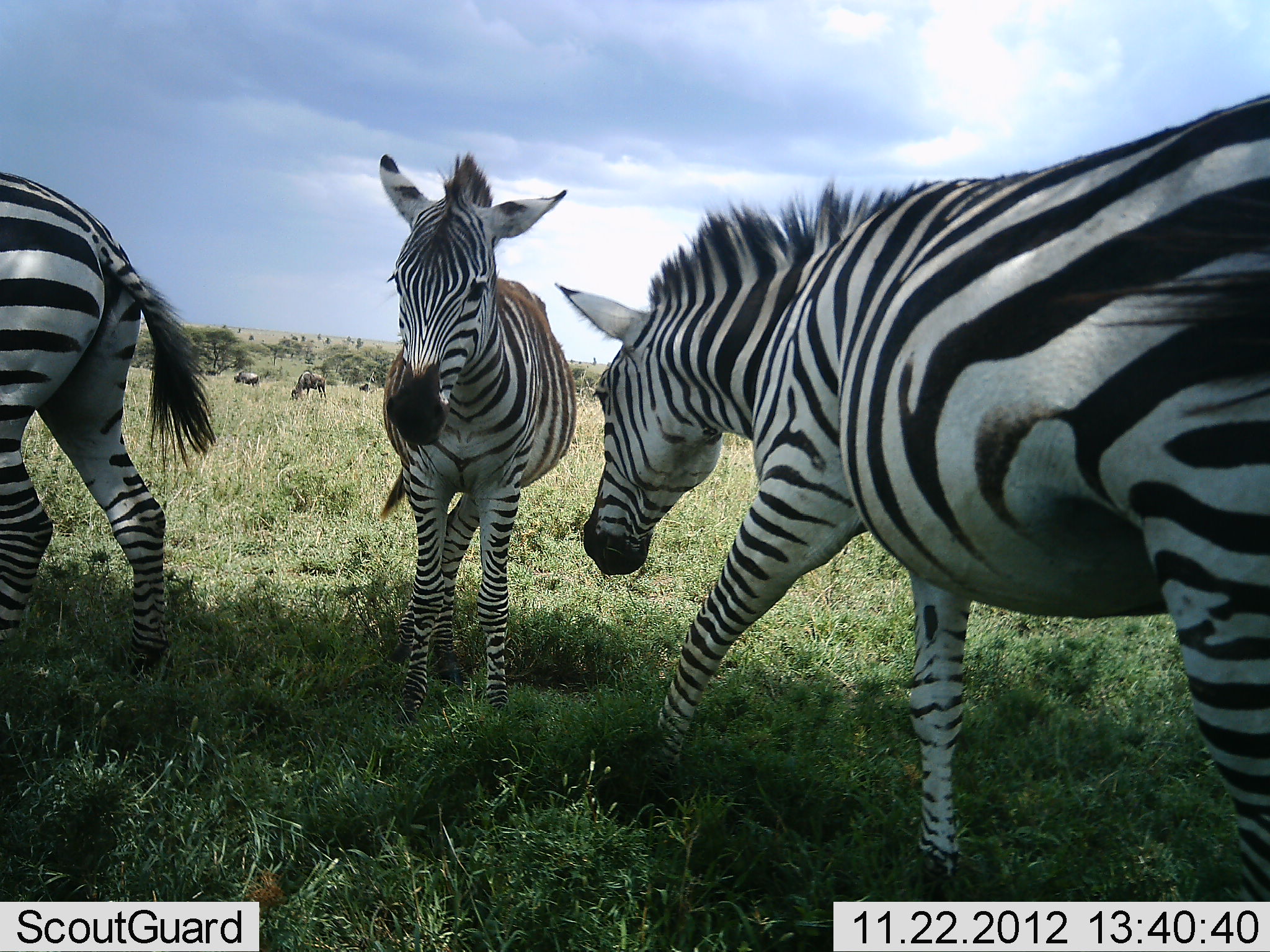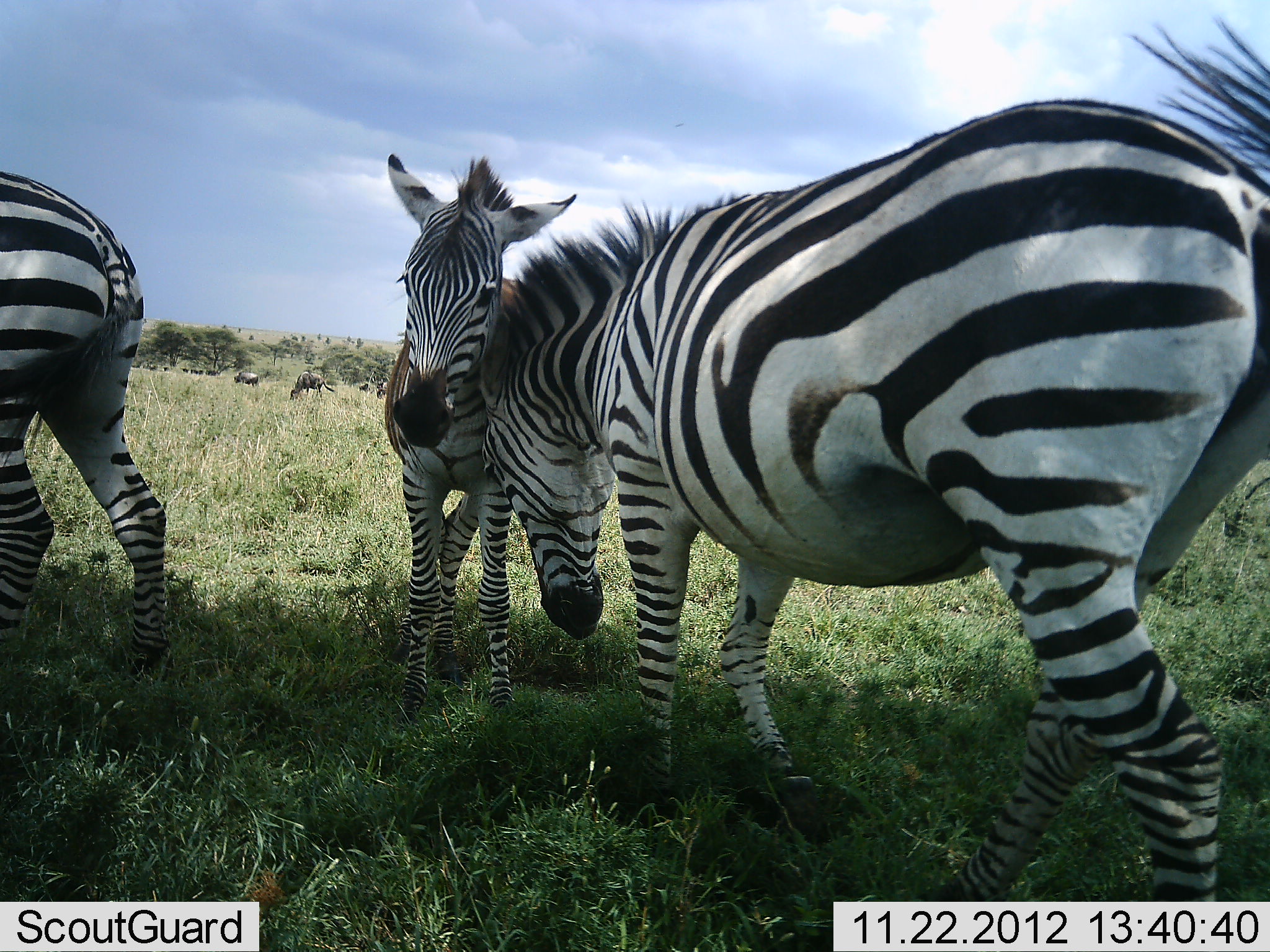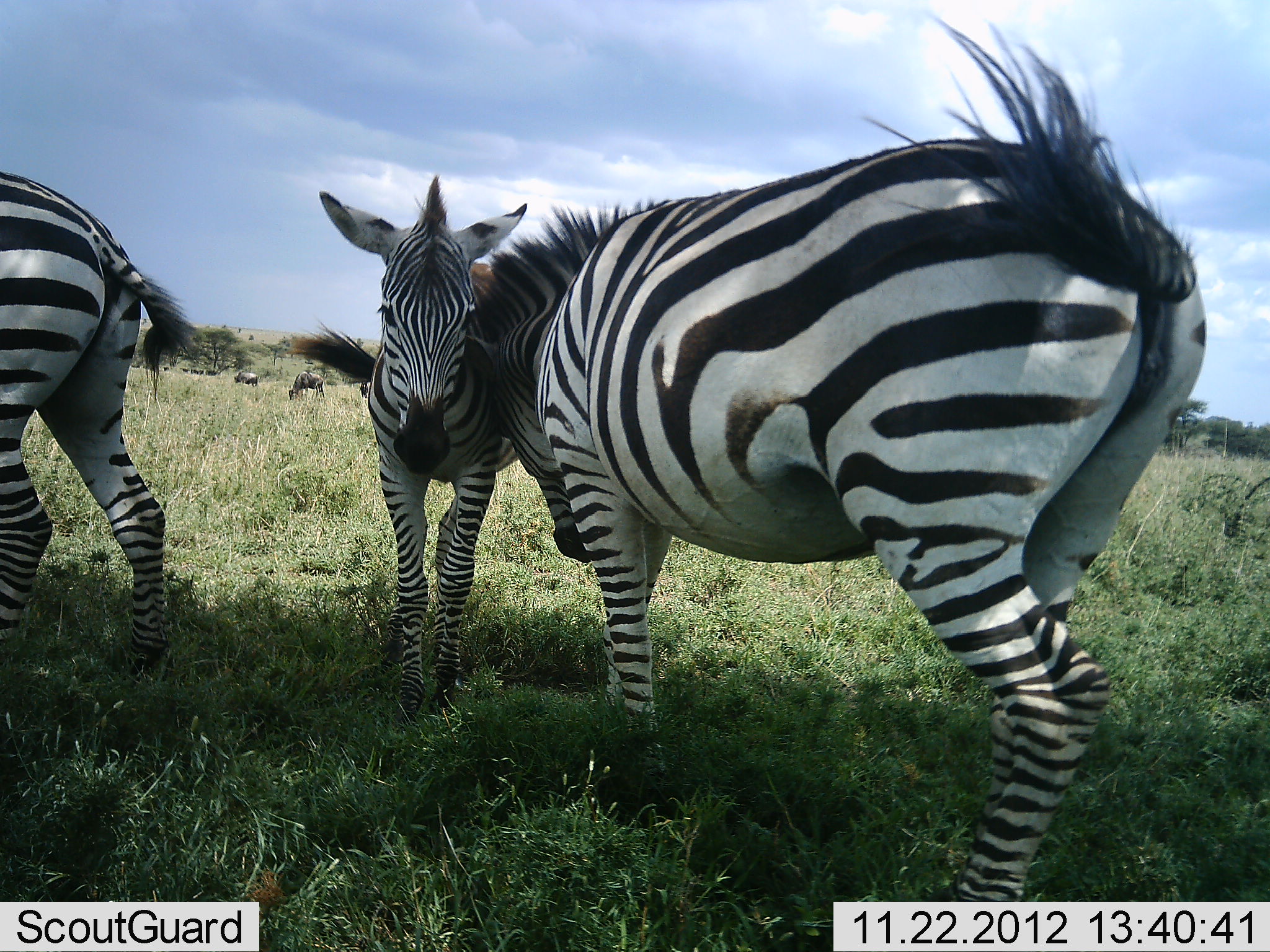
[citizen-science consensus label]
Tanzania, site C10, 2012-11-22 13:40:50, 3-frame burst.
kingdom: Animalia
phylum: Chordata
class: Mammalia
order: Artiodactyla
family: Bovidae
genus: Connochaetes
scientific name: Connochaetes taurinus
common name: blue wildebeest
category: wildebeest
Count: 7.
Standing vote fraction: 30%.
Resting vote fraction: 0%.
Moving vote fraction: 20%.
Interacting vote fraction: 0%.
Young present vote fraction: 0%.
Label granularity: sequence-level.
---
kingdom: Animalia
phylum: Chordata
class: Mammalia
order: Perissodactyla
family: Equidae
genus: Equus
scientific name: Equus quagga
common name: plains zebra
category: zebra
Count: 3.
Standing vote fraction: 74%.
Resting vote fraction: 0%.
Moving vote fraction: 16%.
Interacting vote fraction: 89%.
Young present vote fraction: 26%.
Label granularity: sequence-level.